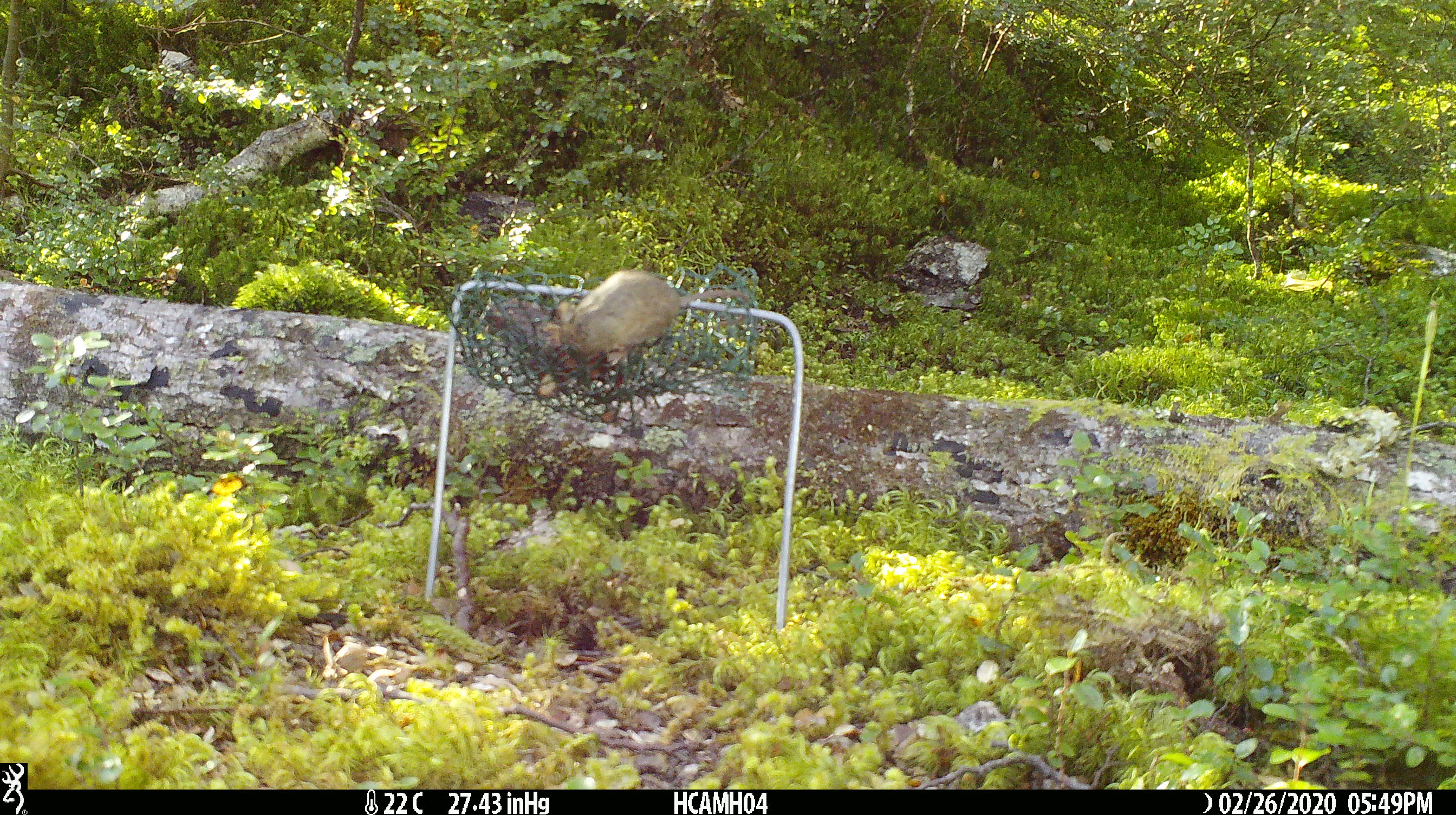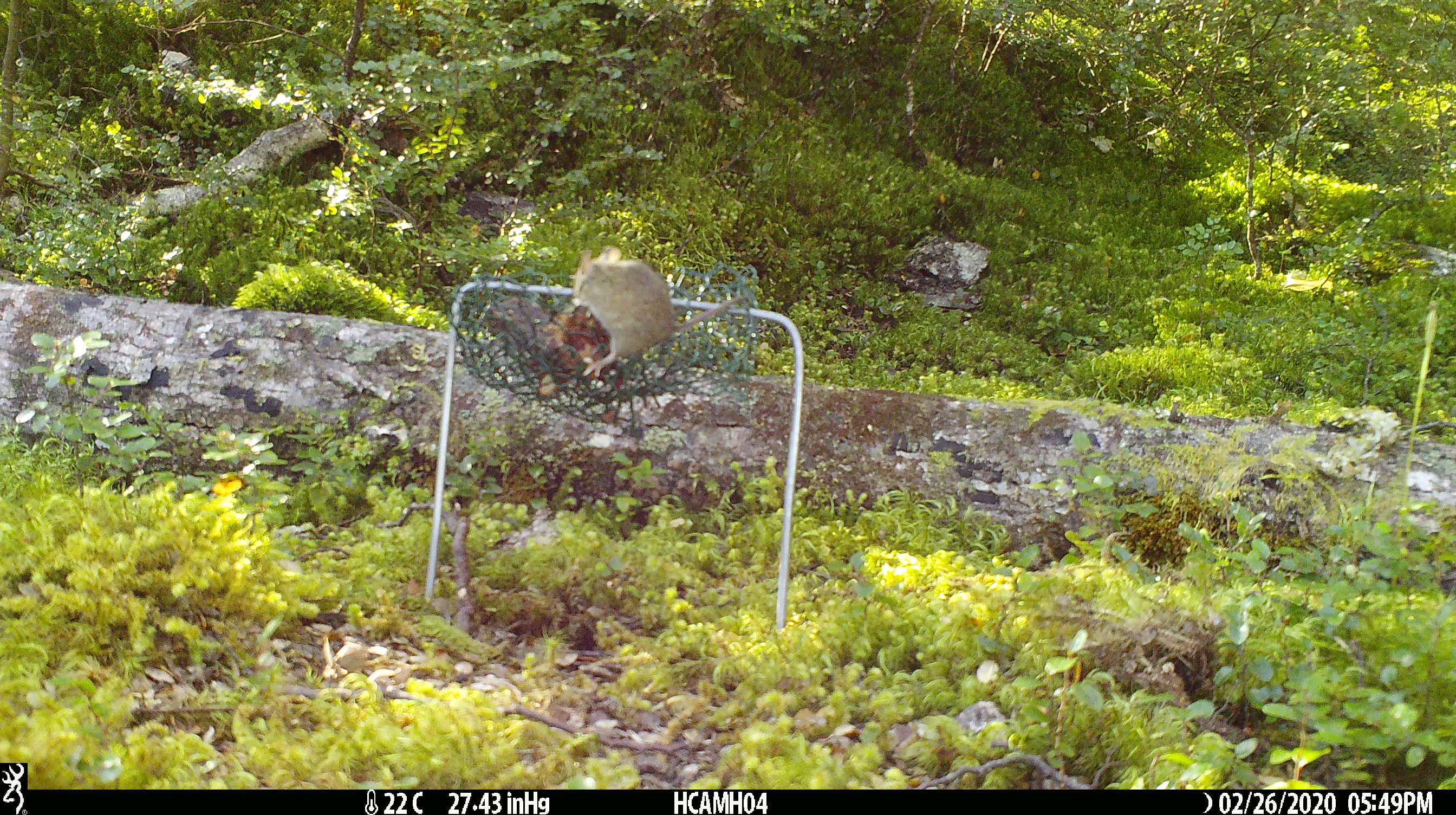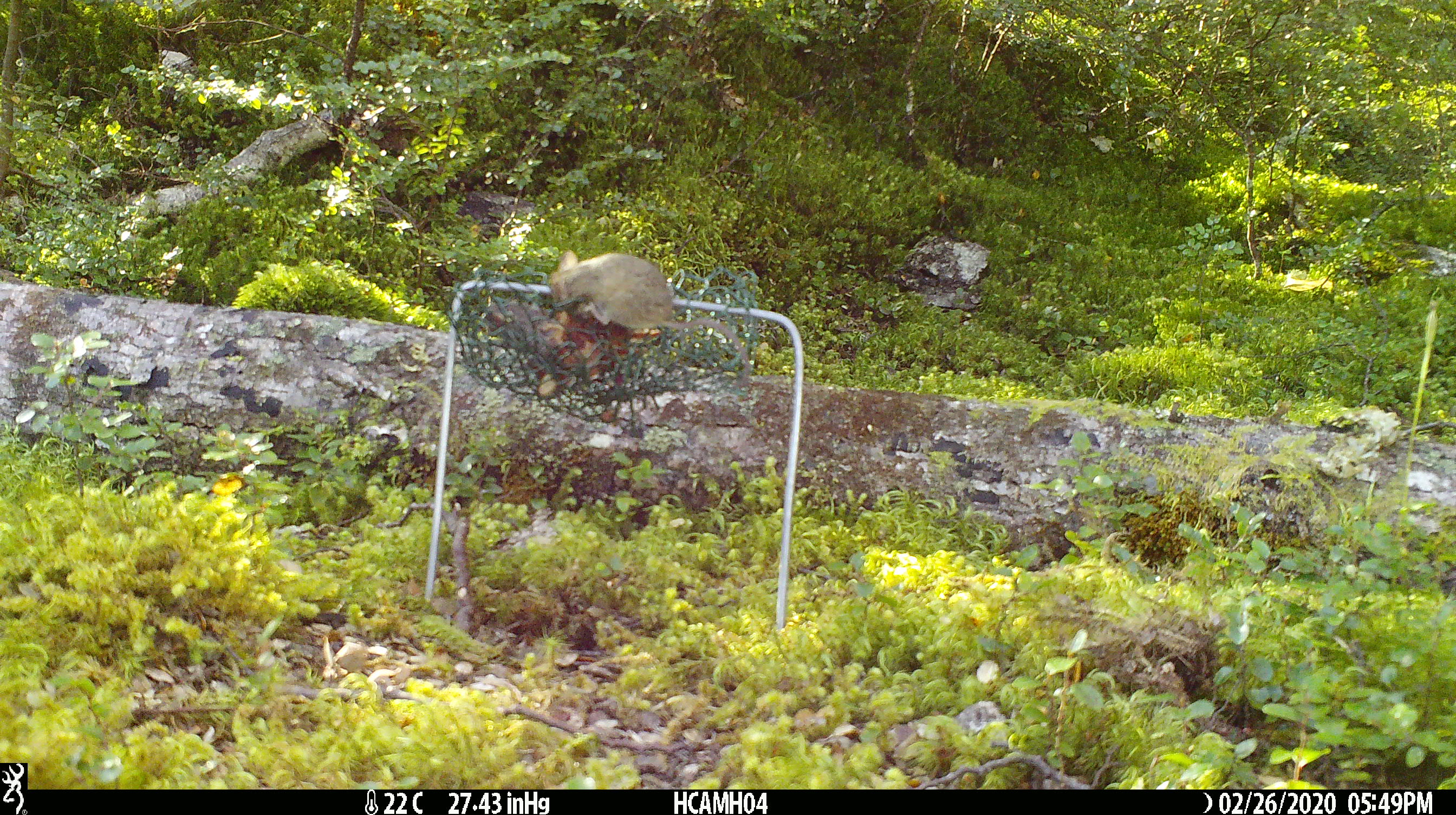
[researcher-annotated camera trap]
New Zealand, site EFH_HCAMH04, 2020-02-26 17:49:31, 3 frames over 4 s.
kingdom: Animalia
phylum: Chordata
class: Mammalia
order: Rodentia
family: Muridae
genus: Mus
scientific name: Mus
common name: mouse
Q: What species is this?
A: Mouse (Mus).